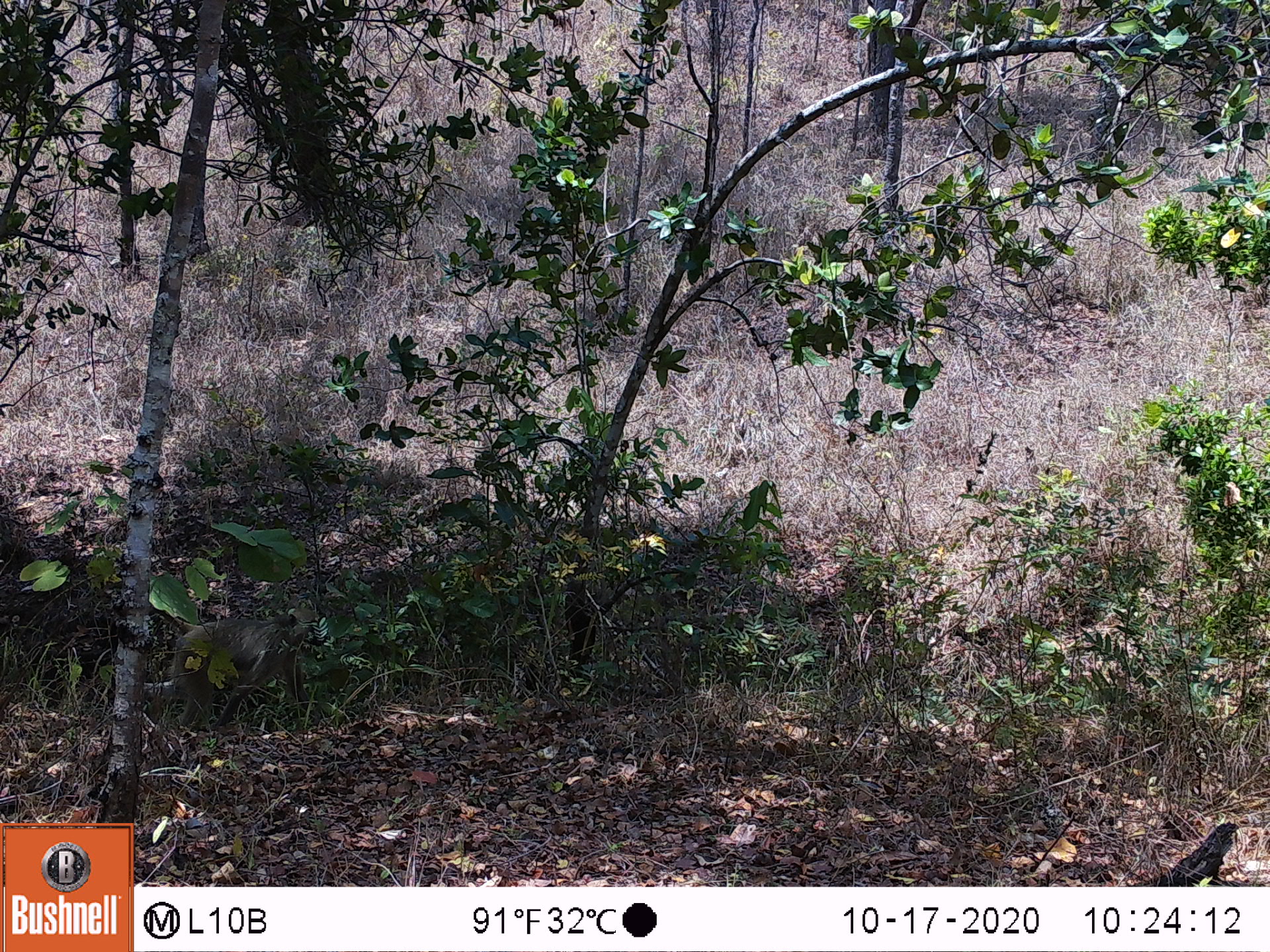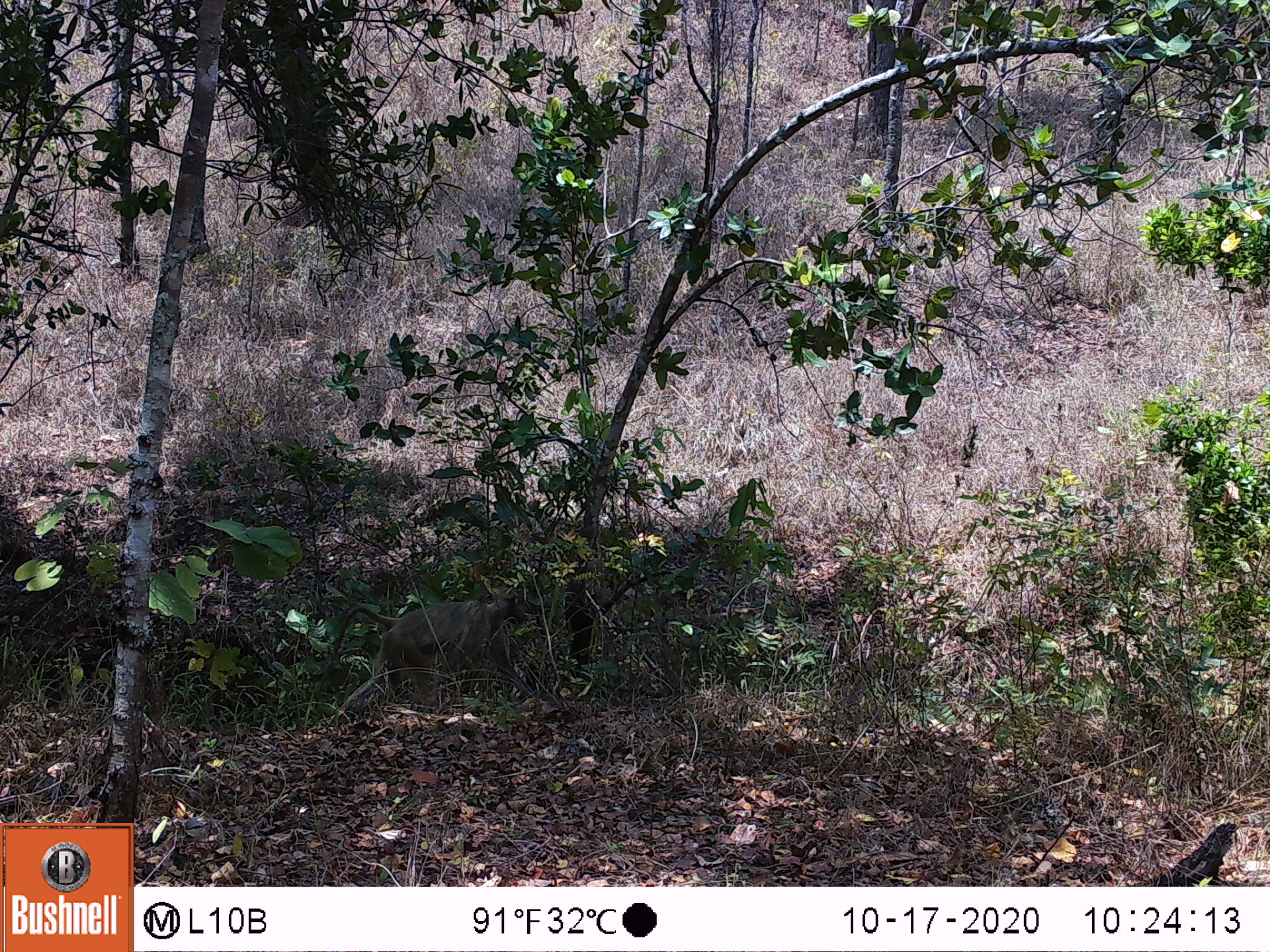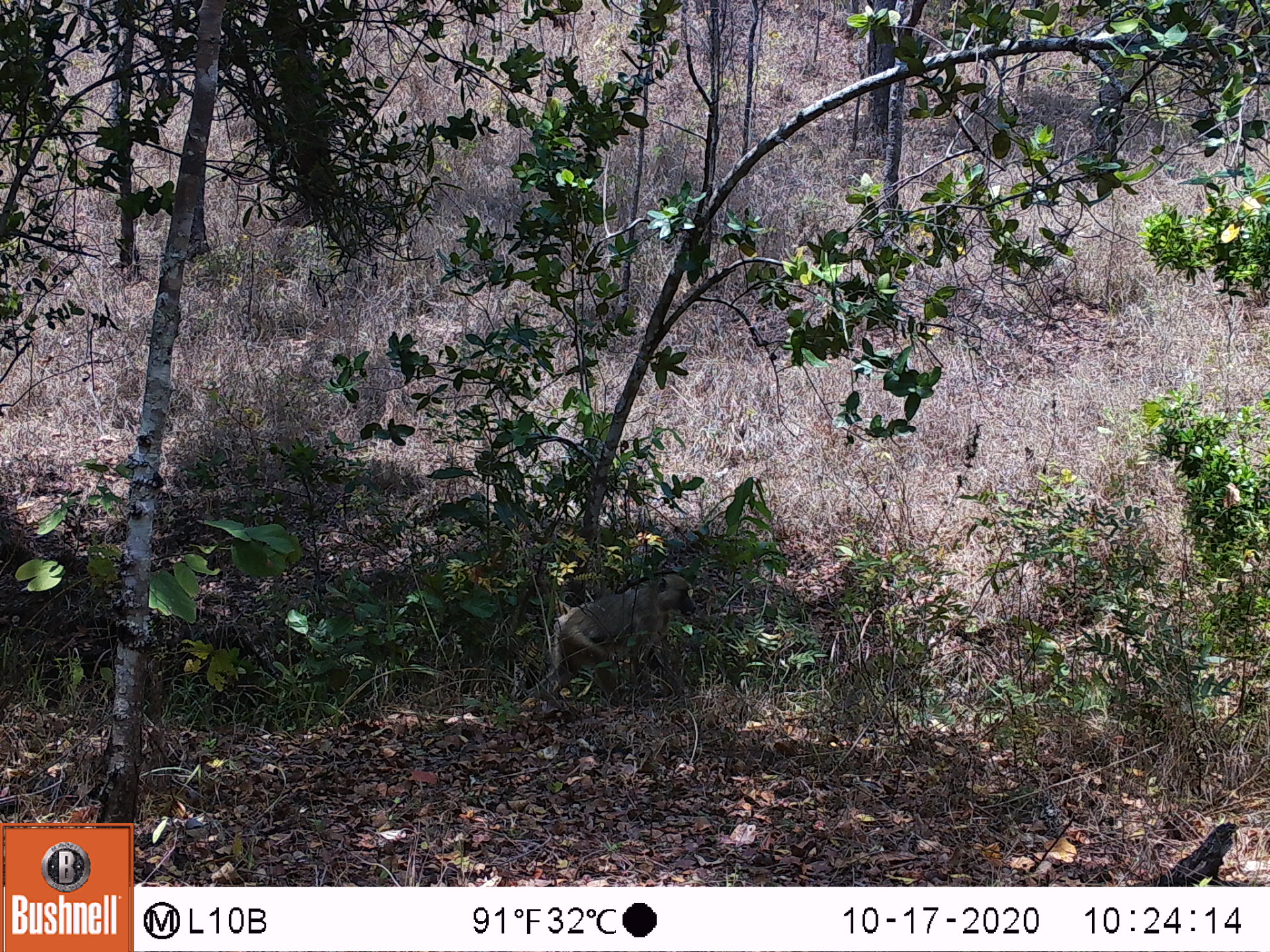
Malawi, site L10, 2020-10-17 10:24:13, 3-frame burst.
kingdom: Animalia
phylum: Chordata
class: Mammalia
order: Primates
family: Cercopithecidae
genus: Papio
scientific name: Papio cynocephalus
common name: yellow baboon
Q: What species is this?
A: Yellow baboon (Papio cynocephalus).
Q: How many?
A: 1.